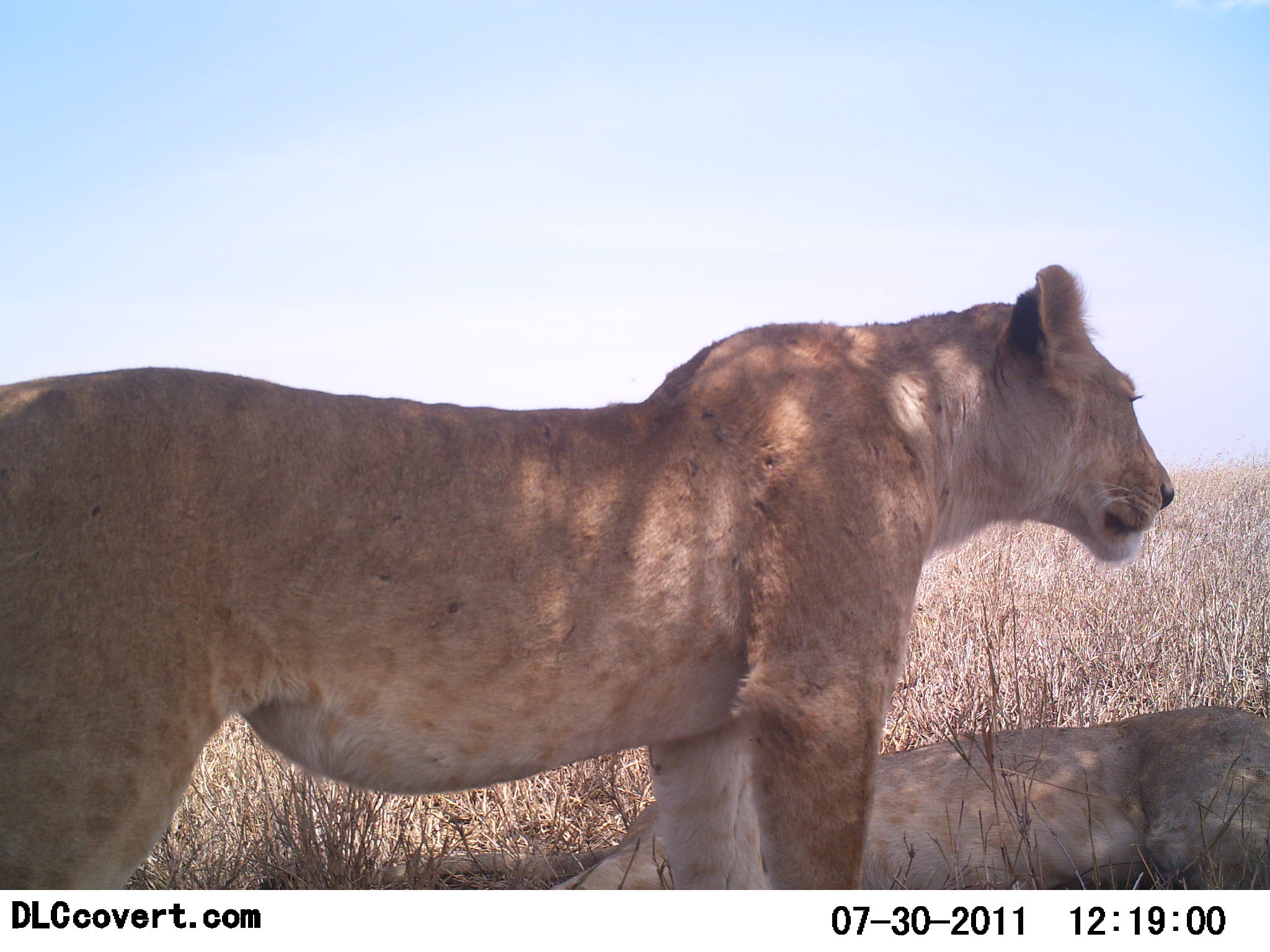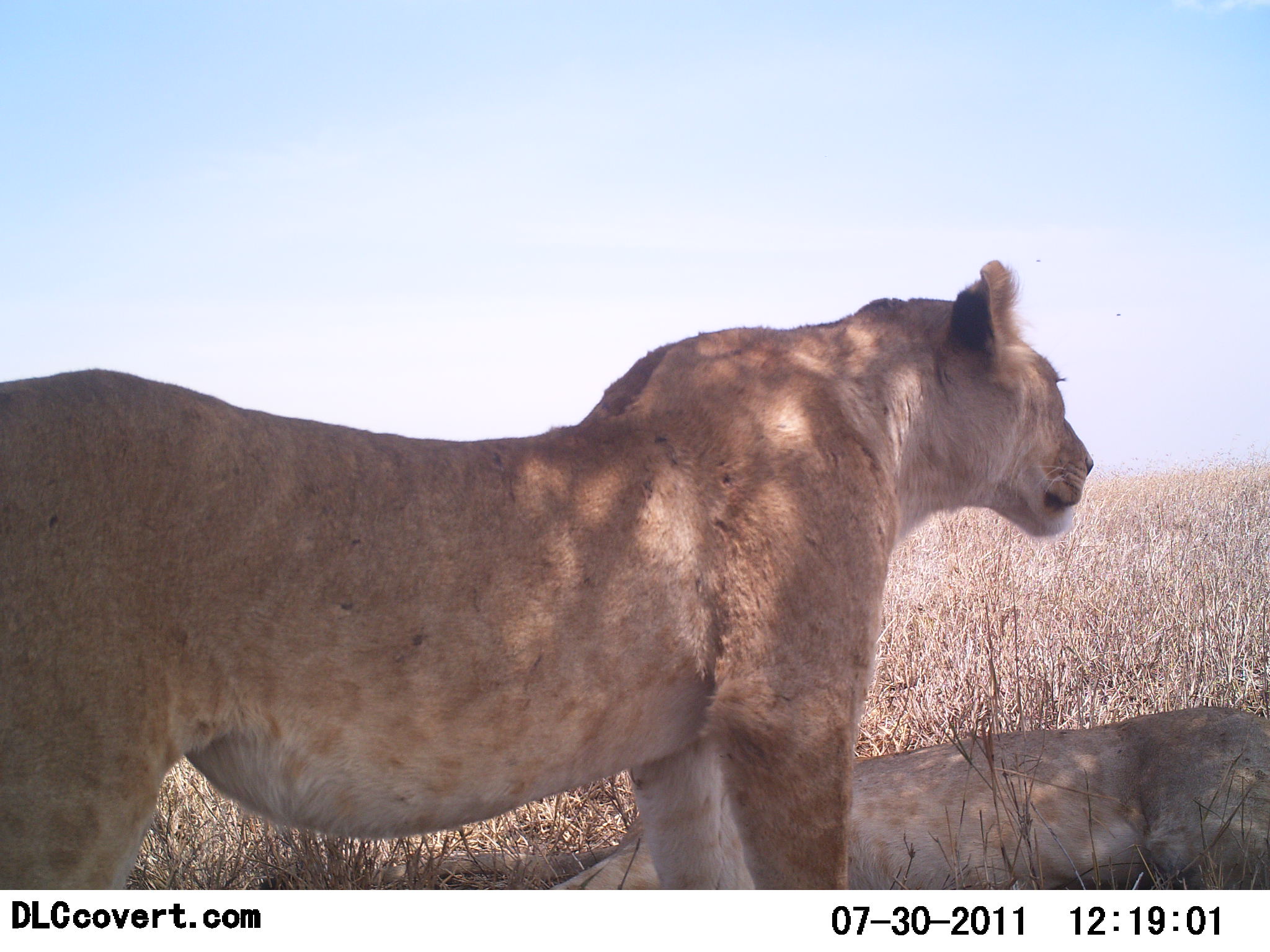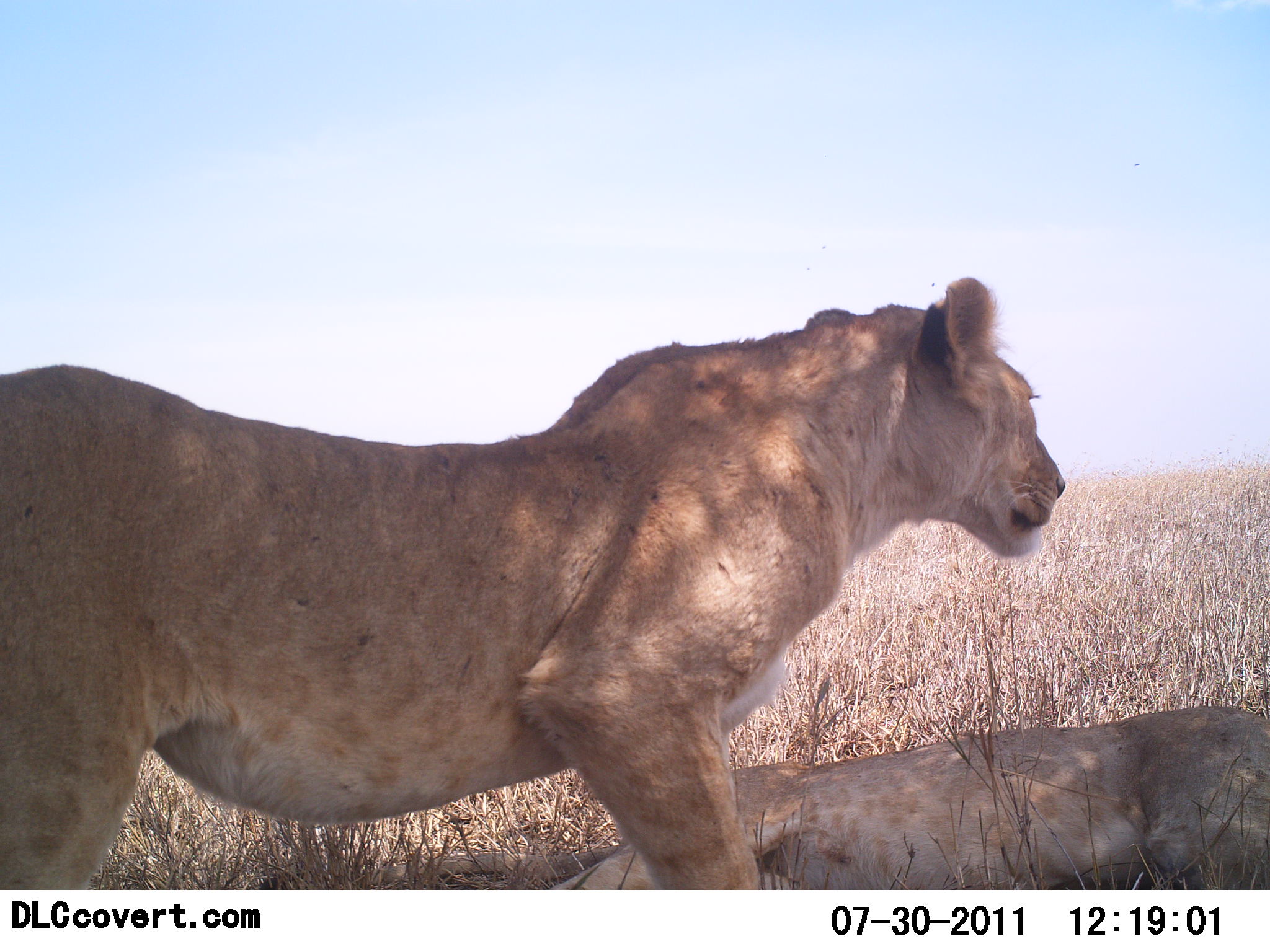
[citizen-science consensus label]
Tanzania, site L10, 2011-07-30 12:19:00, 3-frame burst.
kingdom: Animalia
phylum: Chordata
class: Mammalia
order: Carnivora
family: Felidae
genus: Panthera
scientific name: Panthera leo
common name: lion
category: lionfemale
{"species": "lionfemale (lion) (Panthera leo)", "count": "2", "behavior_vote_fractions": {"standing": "83%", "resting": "83%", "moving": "8%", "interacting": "0%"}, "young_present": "0%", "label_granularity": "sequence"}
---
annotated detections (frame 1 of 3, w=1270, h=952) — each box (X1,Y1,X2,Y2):
animal: (0,265,1177,887); (451,705,1269,889)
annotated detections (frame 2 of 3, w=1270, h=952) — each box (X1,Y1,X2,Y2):
animal: (0,256,1096,890); (440,704,1269,889)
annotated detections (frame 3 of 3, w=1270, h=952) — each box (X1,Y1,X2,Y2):
animal: (0,275,1066,891); (432,707,1269,890)